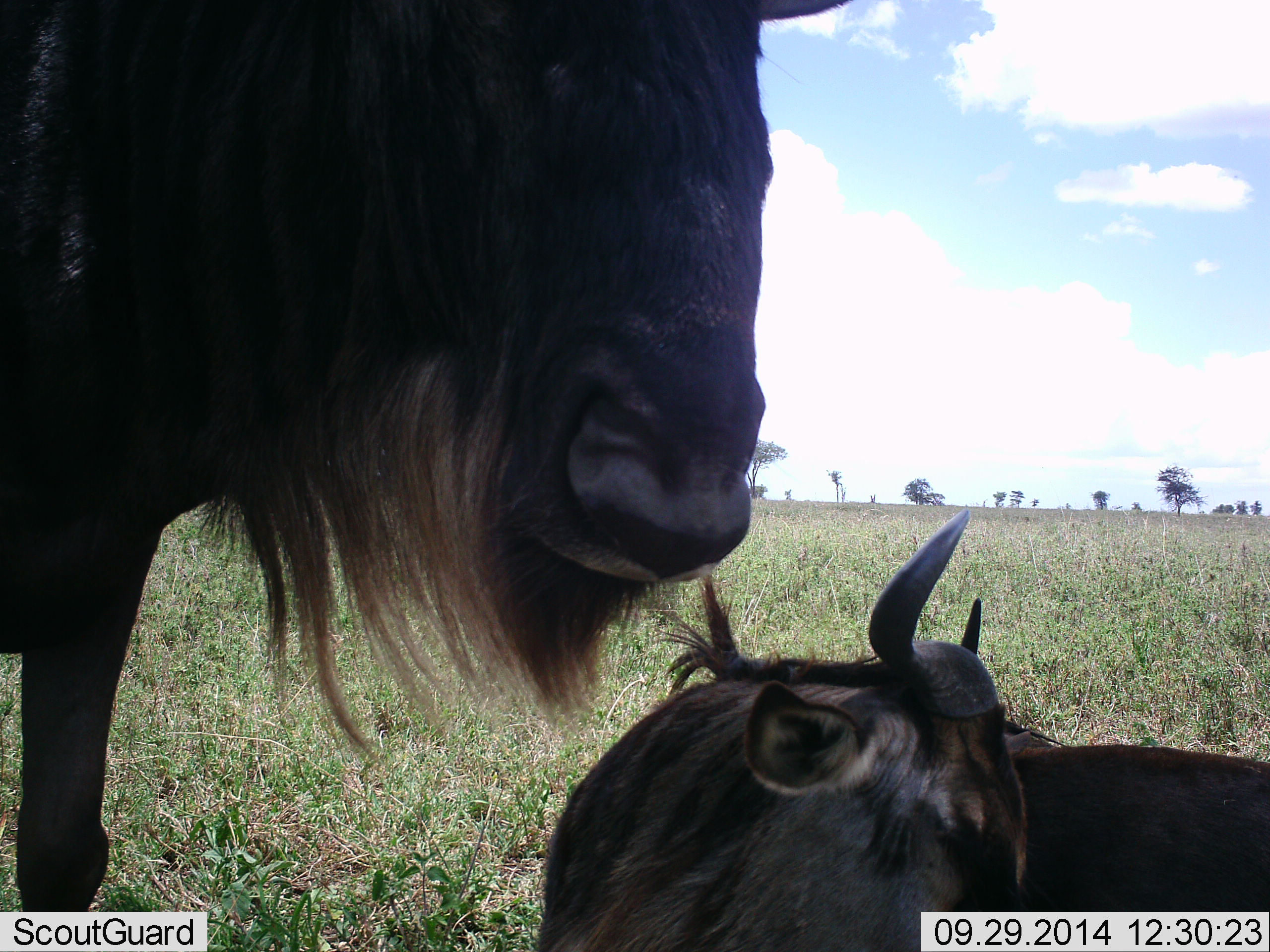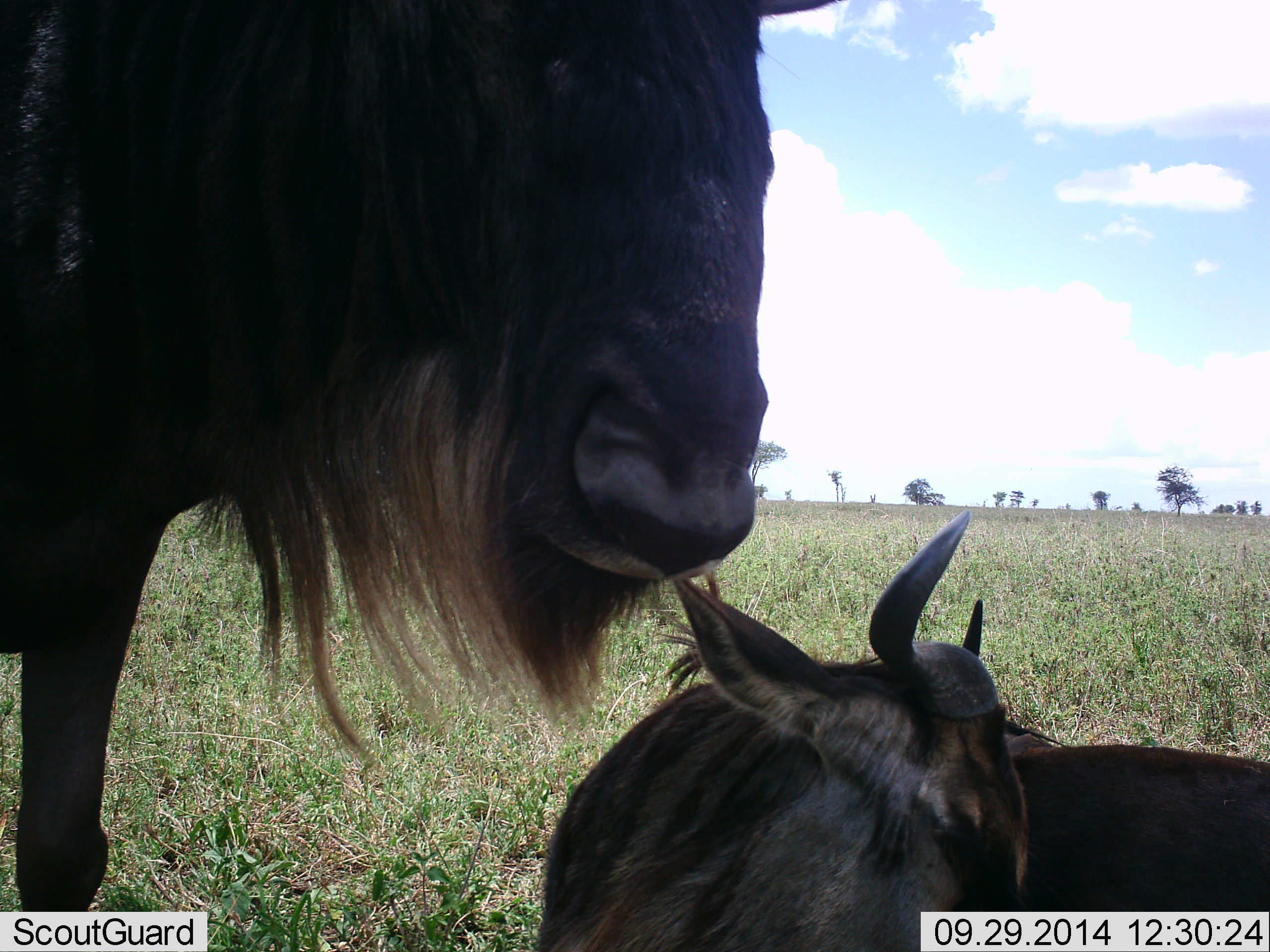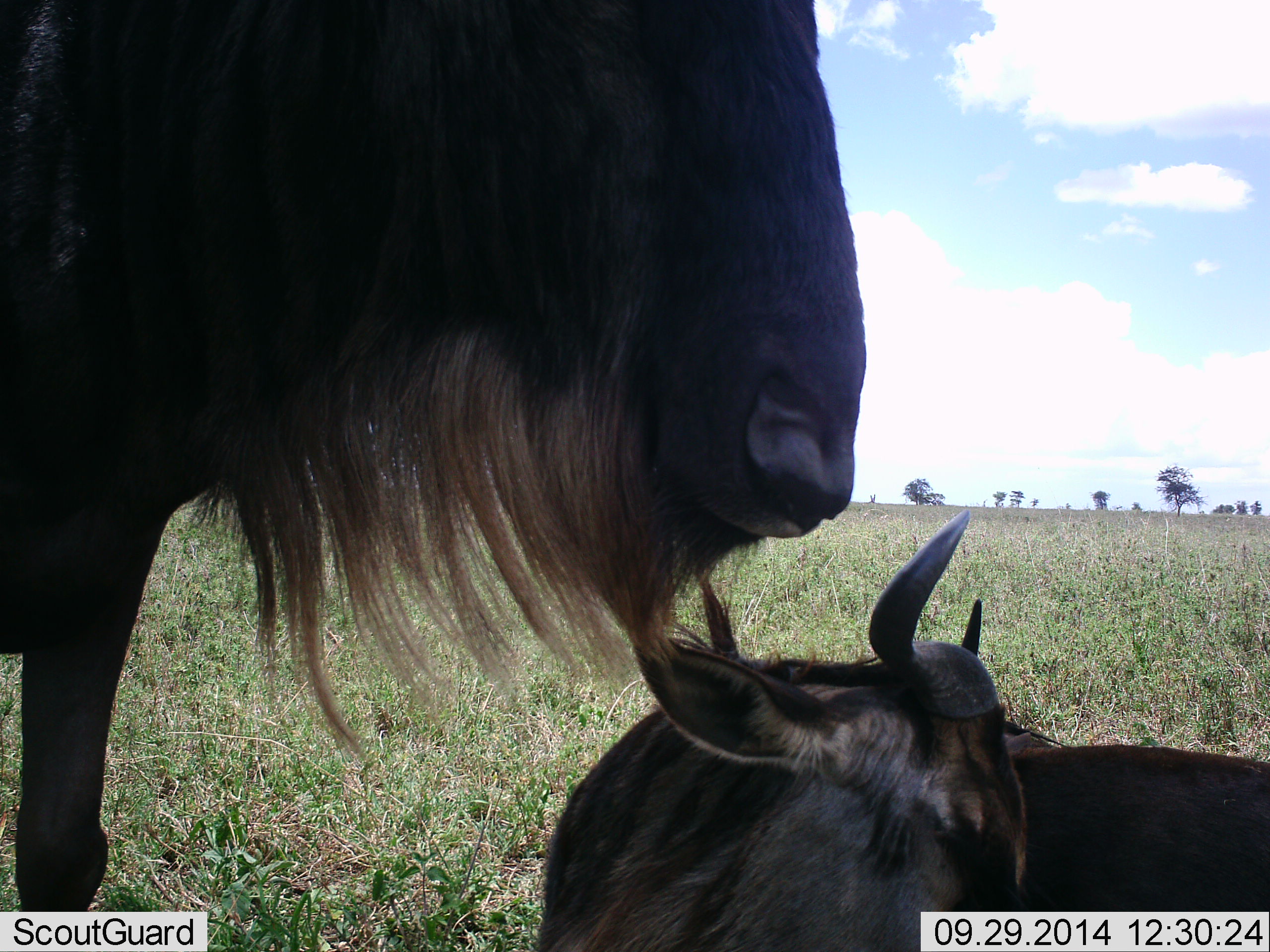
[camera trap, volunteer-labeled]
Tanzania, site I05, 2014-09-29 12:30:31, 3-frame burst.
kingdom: Animalia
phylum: Chordata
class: Mammalia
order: Artiodactyla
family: Bovidae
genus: Connochaetes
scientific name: Connochaetes taurinus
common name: blue wildebeest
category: wildebeest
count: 2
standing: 90%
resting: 100%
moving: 0%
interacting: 20%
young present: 30%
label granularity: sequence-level